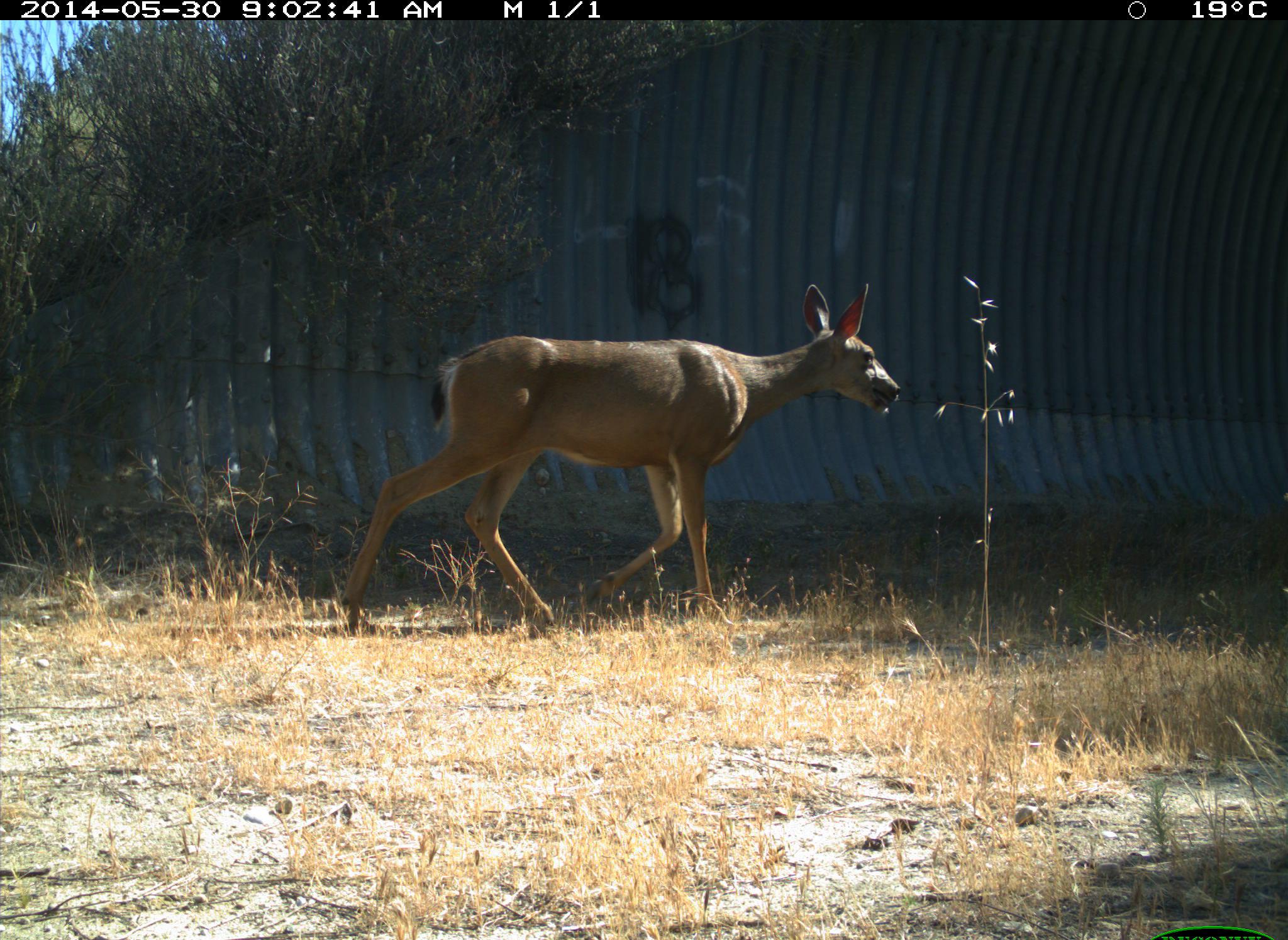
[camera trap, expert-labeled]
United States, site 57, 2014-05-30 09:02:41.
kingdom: Animalia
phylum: Chordata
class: Mammalia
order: Artiodactyla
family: Cervidae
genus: Odocoileus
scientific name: Odocoileus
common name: deer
Deer (Odocoileus).